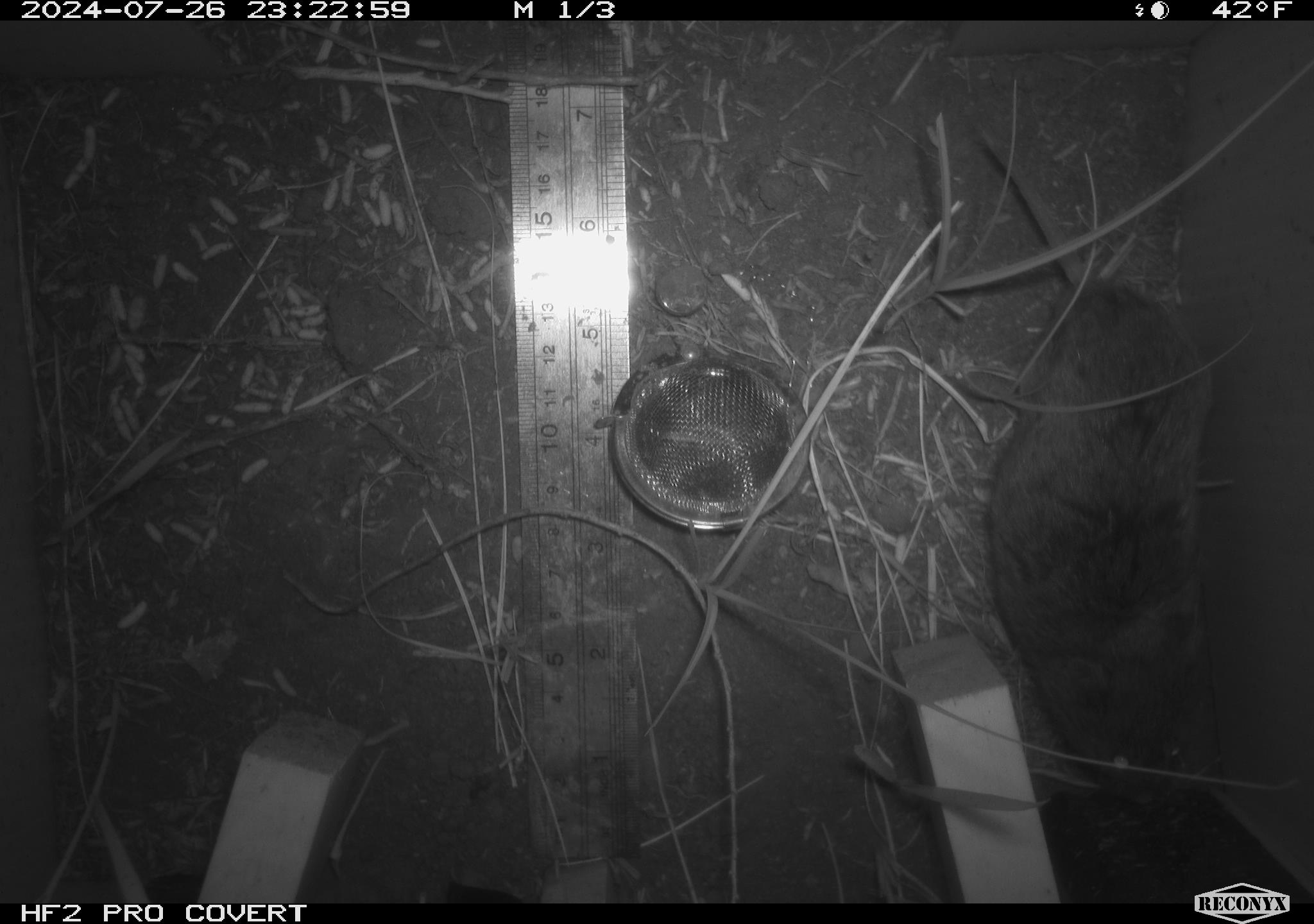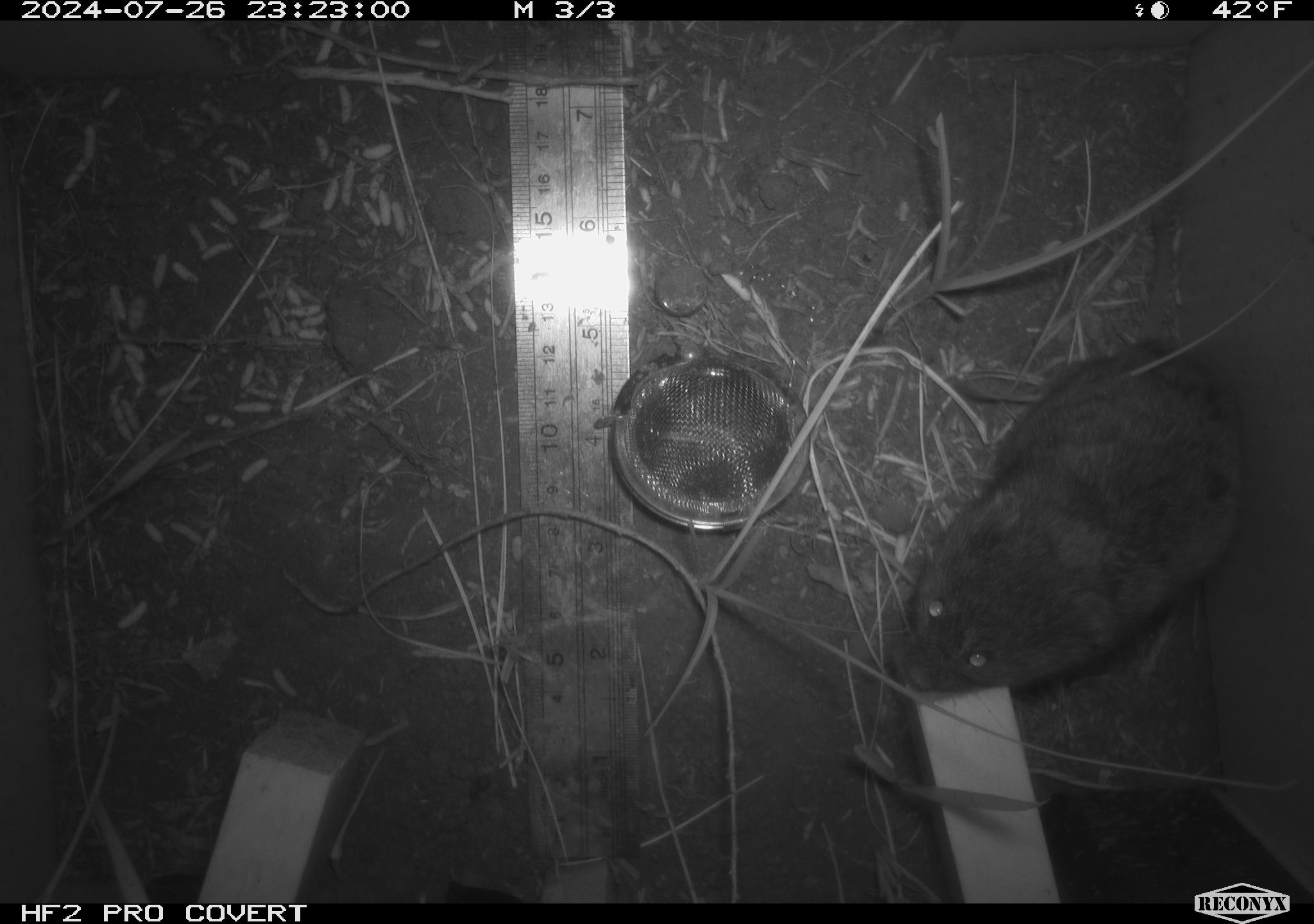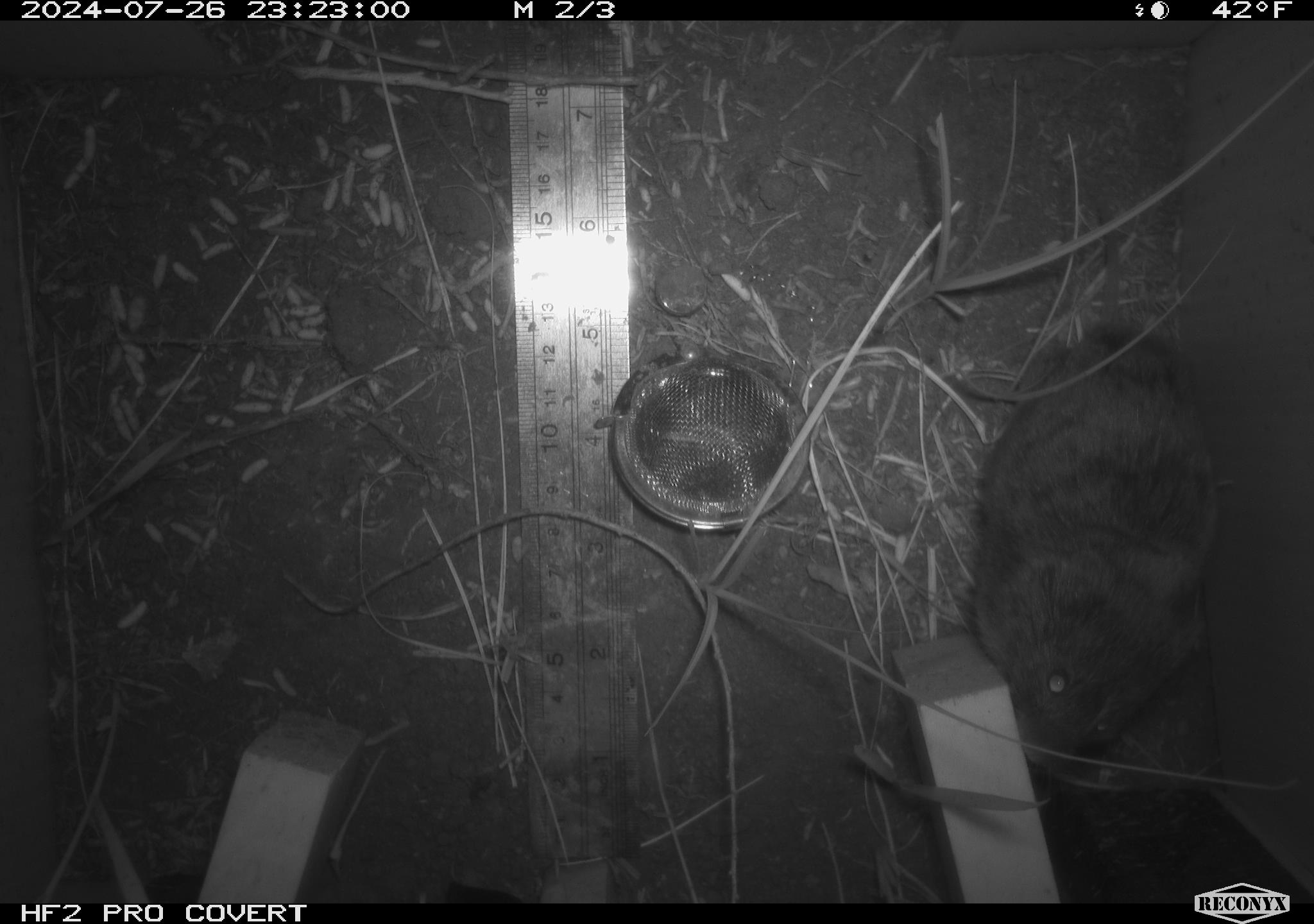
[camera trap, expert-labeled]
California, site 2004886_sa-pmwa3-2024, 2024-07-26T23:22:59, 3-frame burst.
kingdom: Animalia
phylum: Chordata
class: Mammalia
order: Rodentia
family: Cricetidae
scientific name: Arvicolinae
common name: voles, lemmings, and muskrats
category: arvicolinae subfamily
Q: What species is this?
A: Arvicolinae subfamily (voles, lemmings, and muskrats) (Arvicolinae).